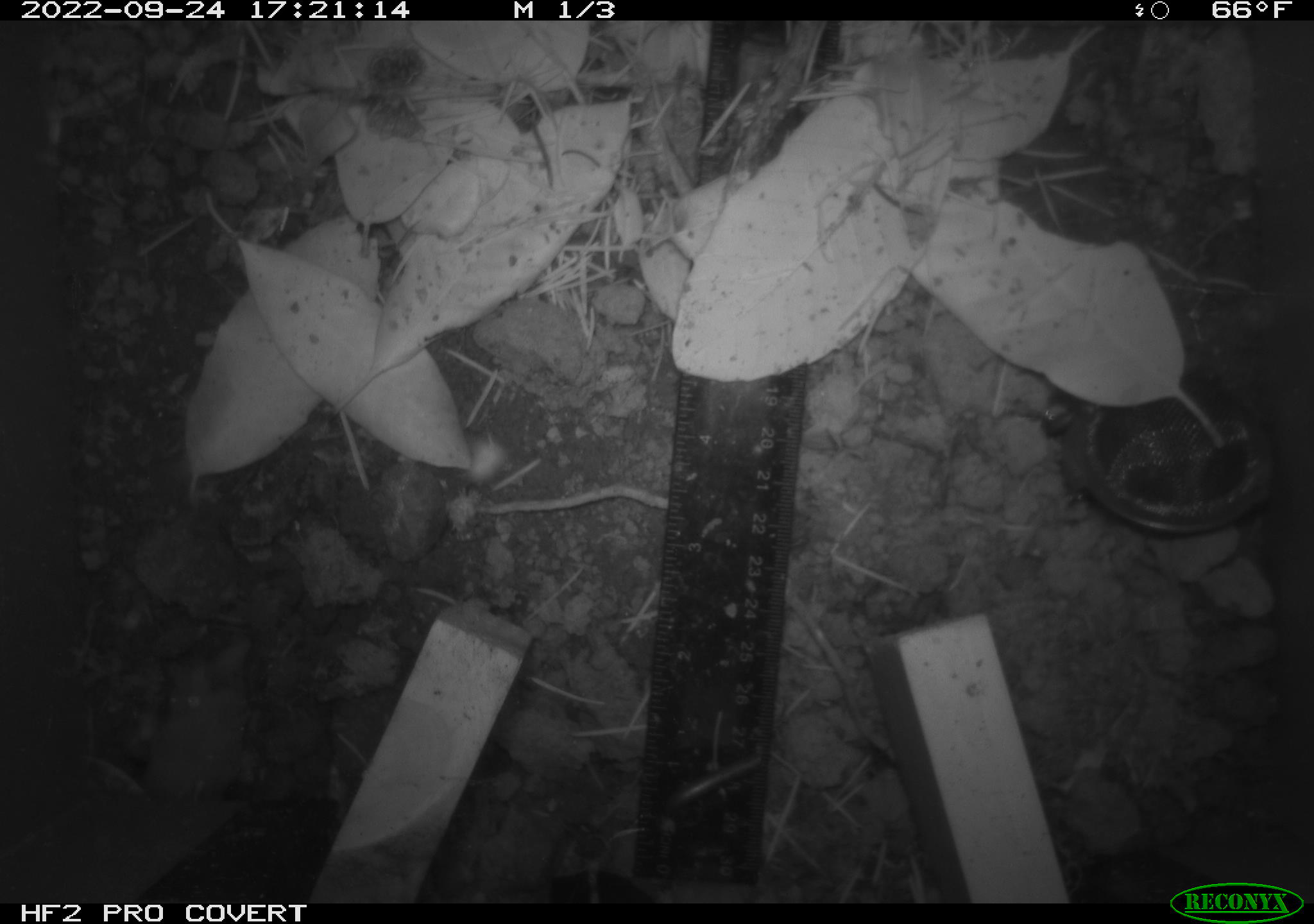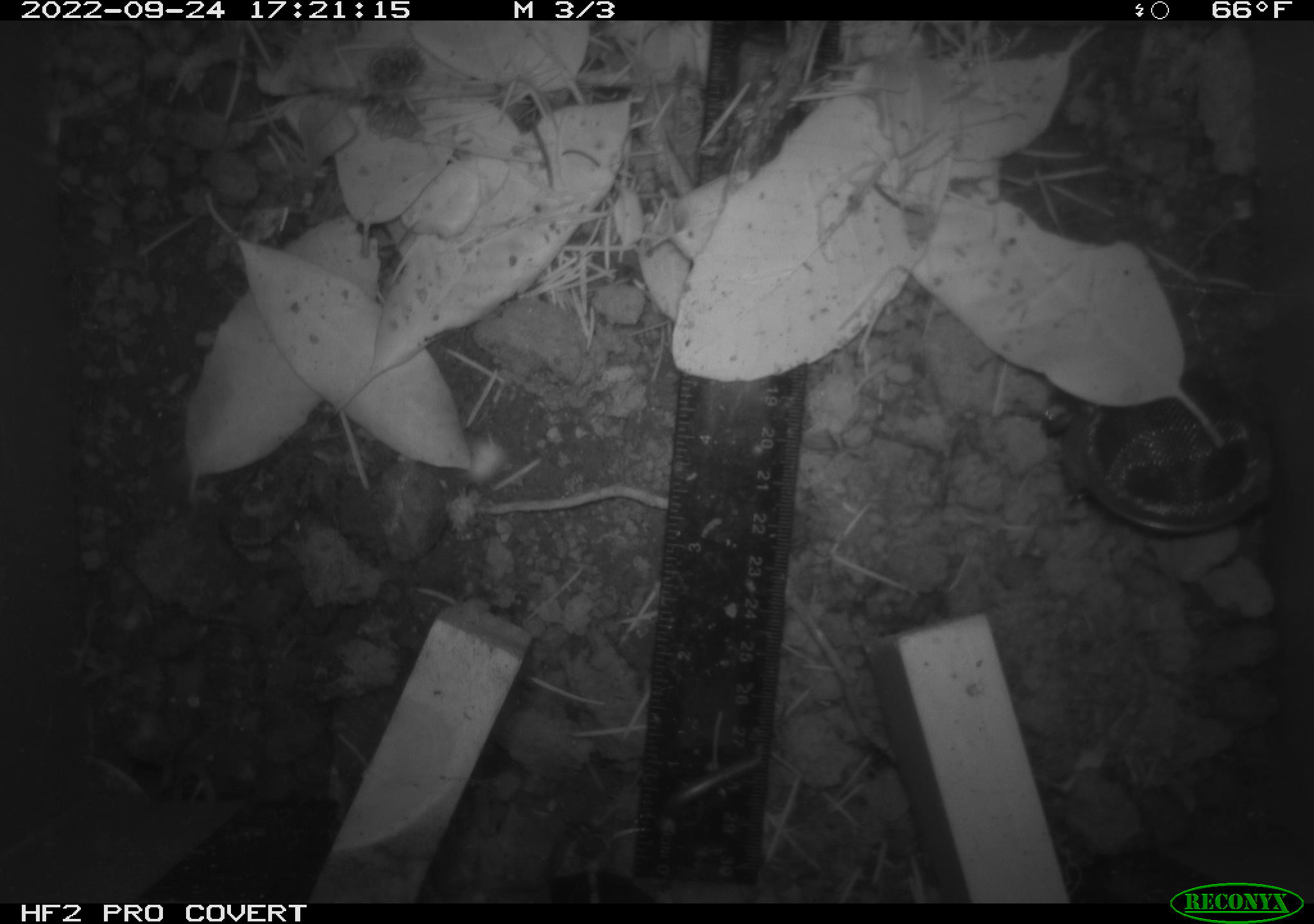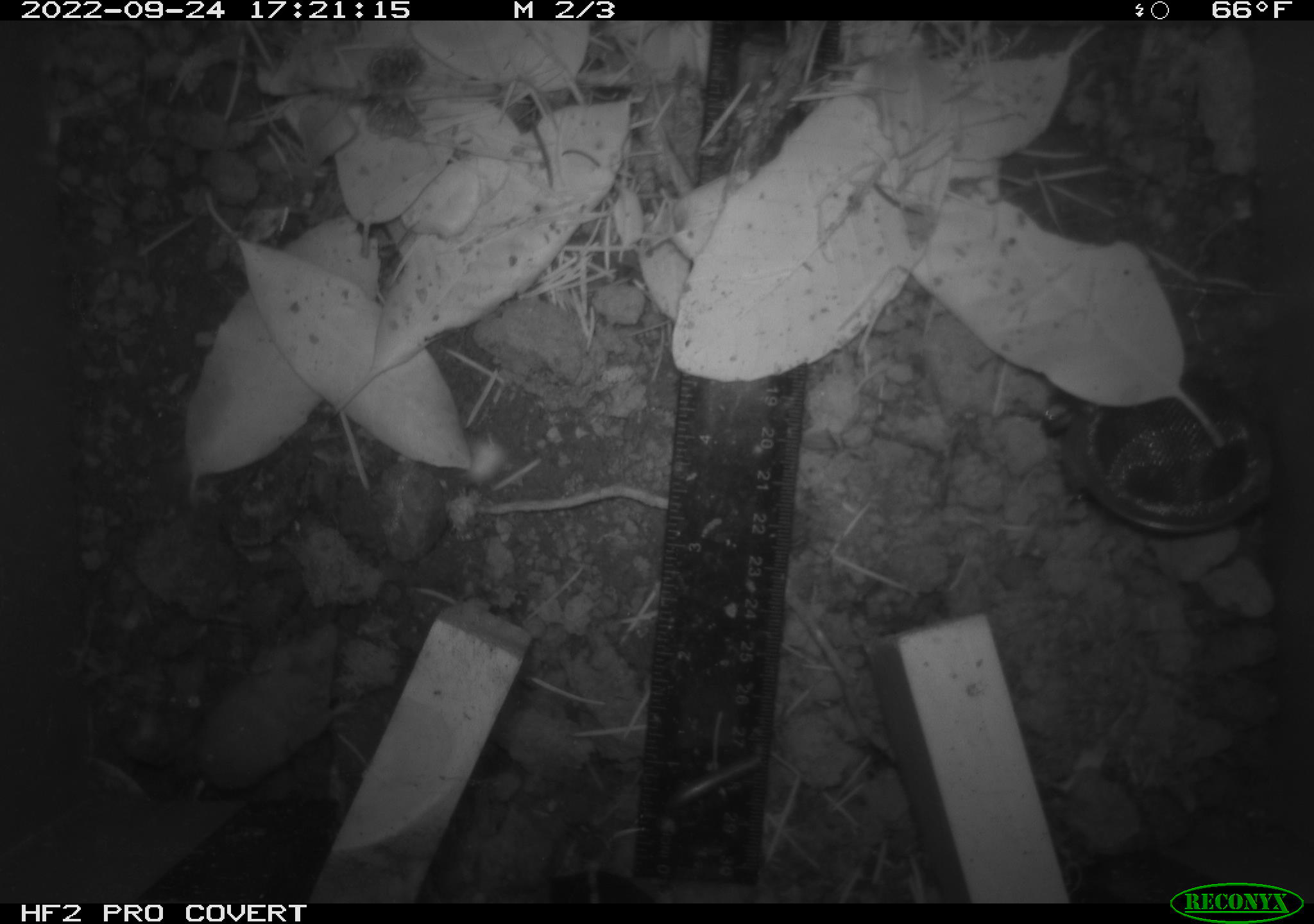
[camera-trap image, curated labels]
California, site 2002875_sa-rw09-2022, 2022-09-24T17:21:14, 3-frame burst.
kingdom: Animalia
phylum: Chordata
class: Mammalia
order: Eulipotyphla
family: Soricidae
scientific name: Soricidae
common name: shrews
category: soricidae family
Soricidae family (shrews) (Soricidae).